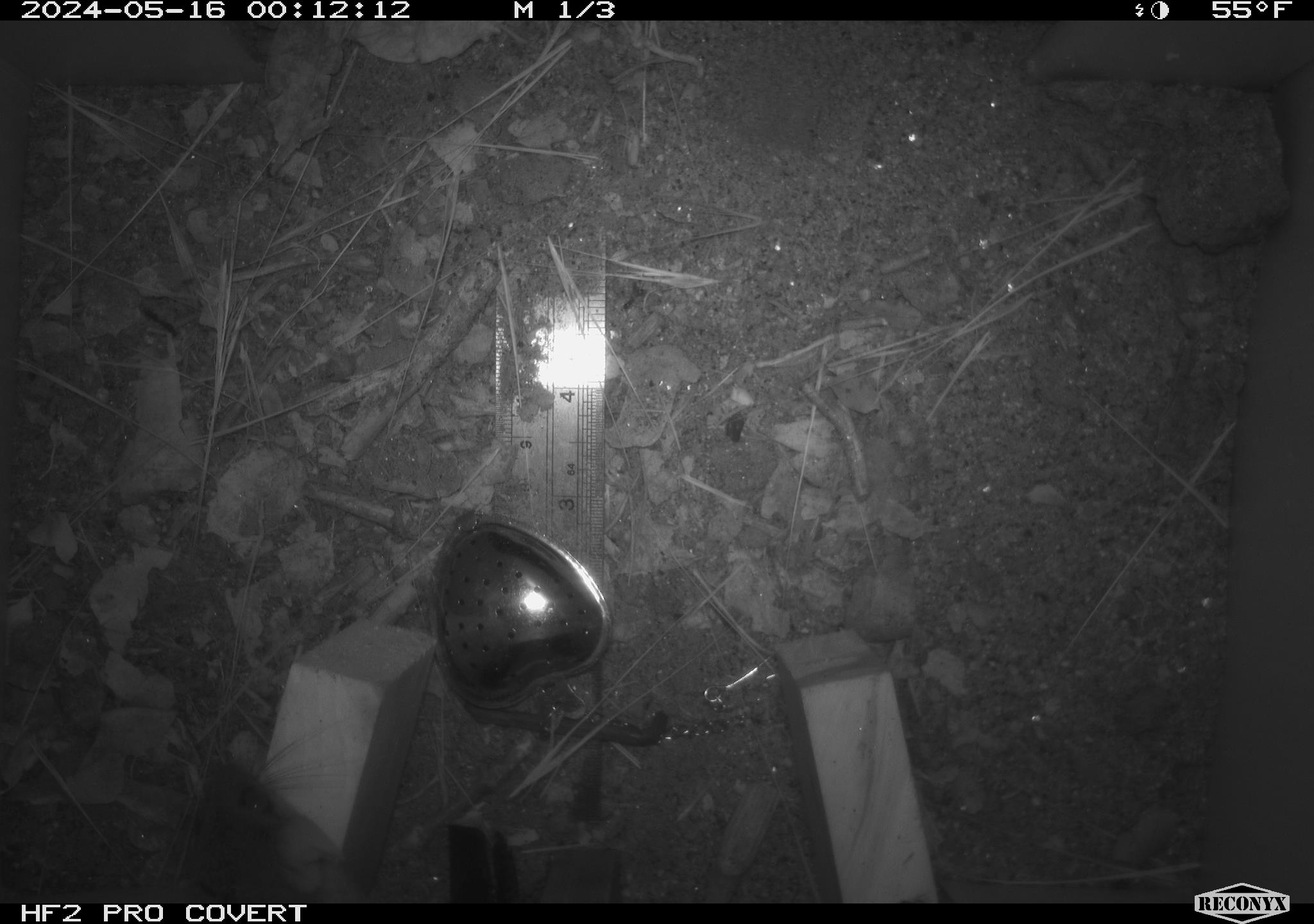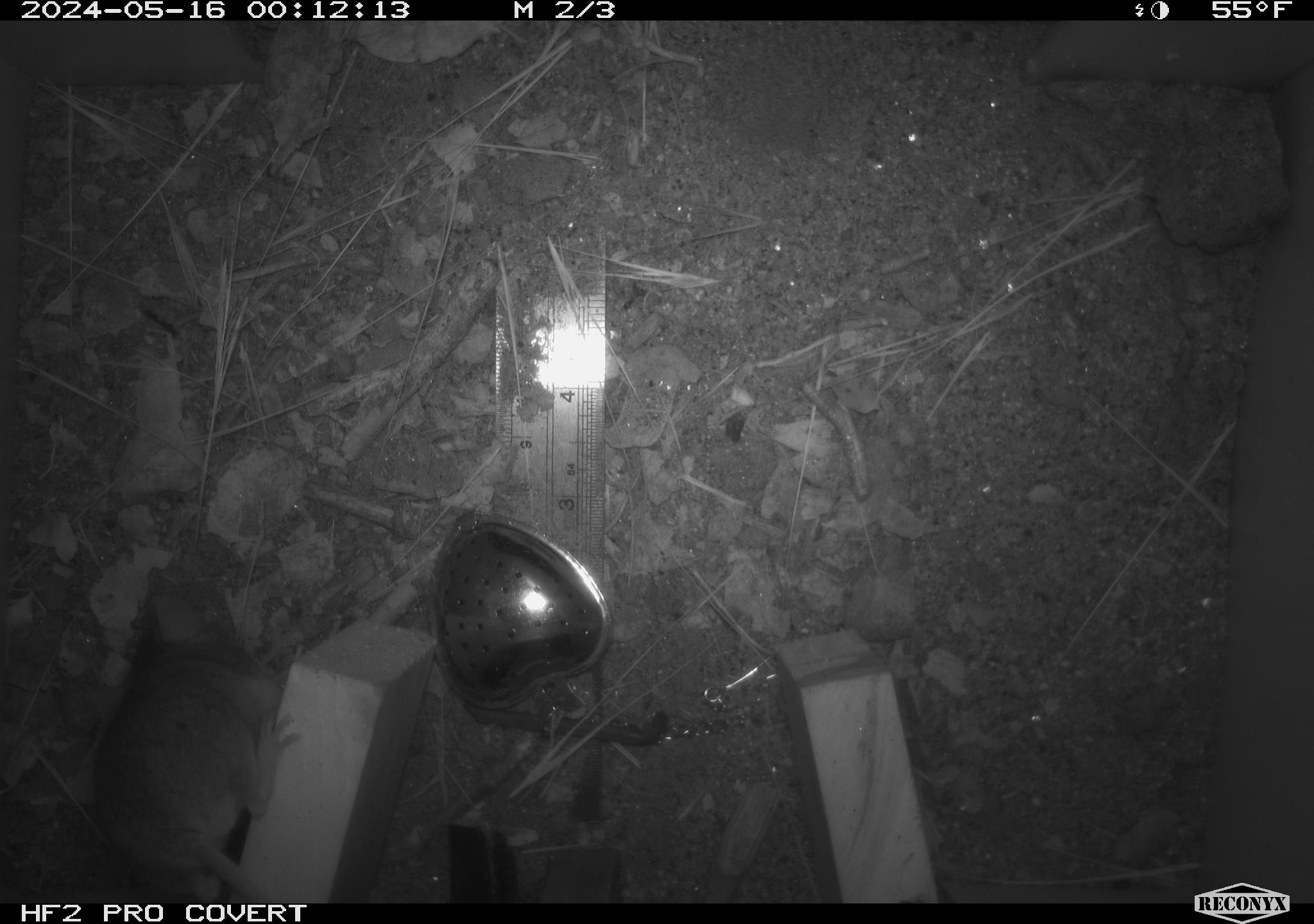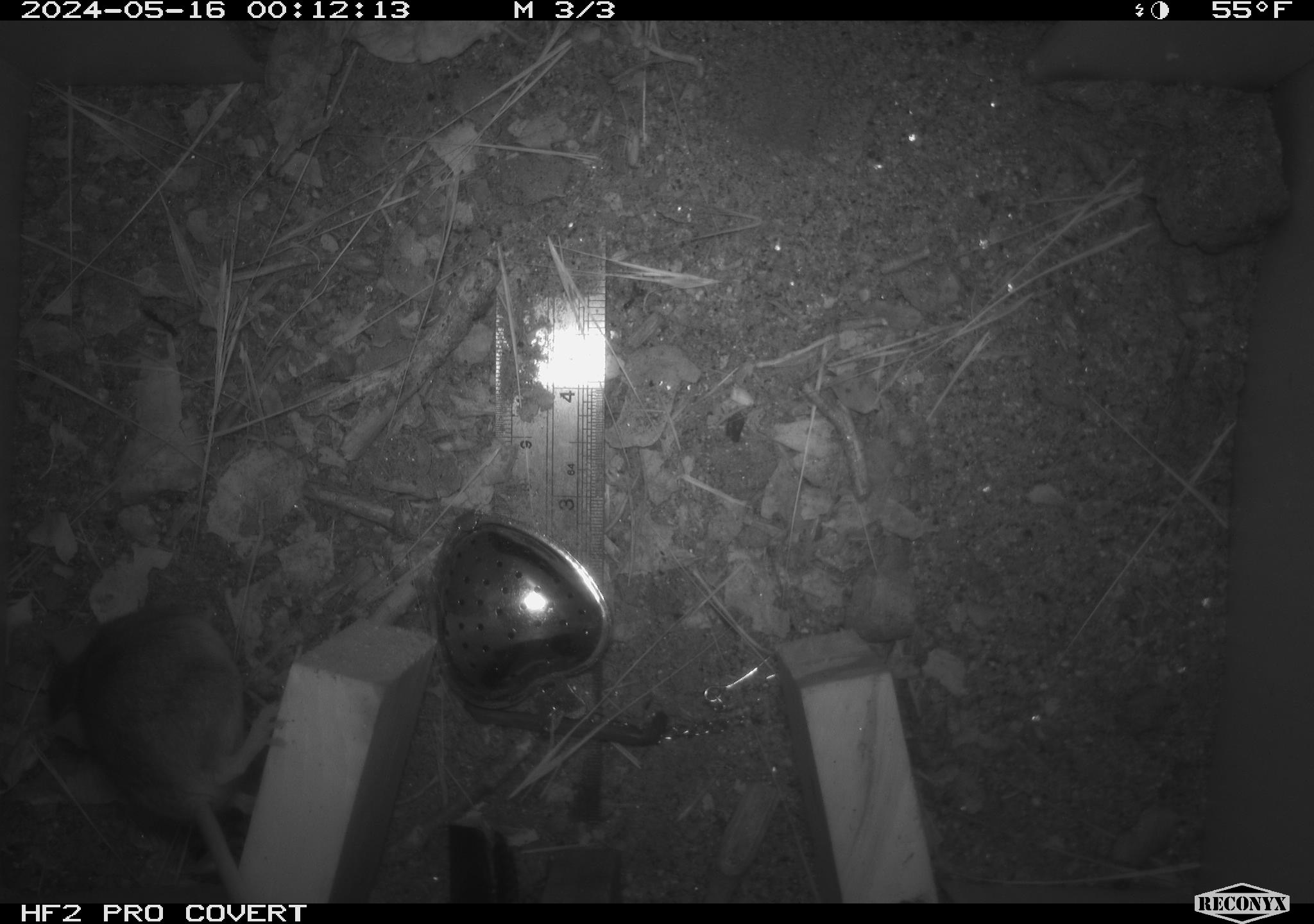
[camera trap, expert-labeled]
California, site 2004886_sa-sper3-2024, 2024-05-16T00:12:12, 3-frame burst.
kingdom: Animalia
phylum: Chordata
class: Mammalia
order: Rodentia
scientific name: Rodentia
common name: mouse species